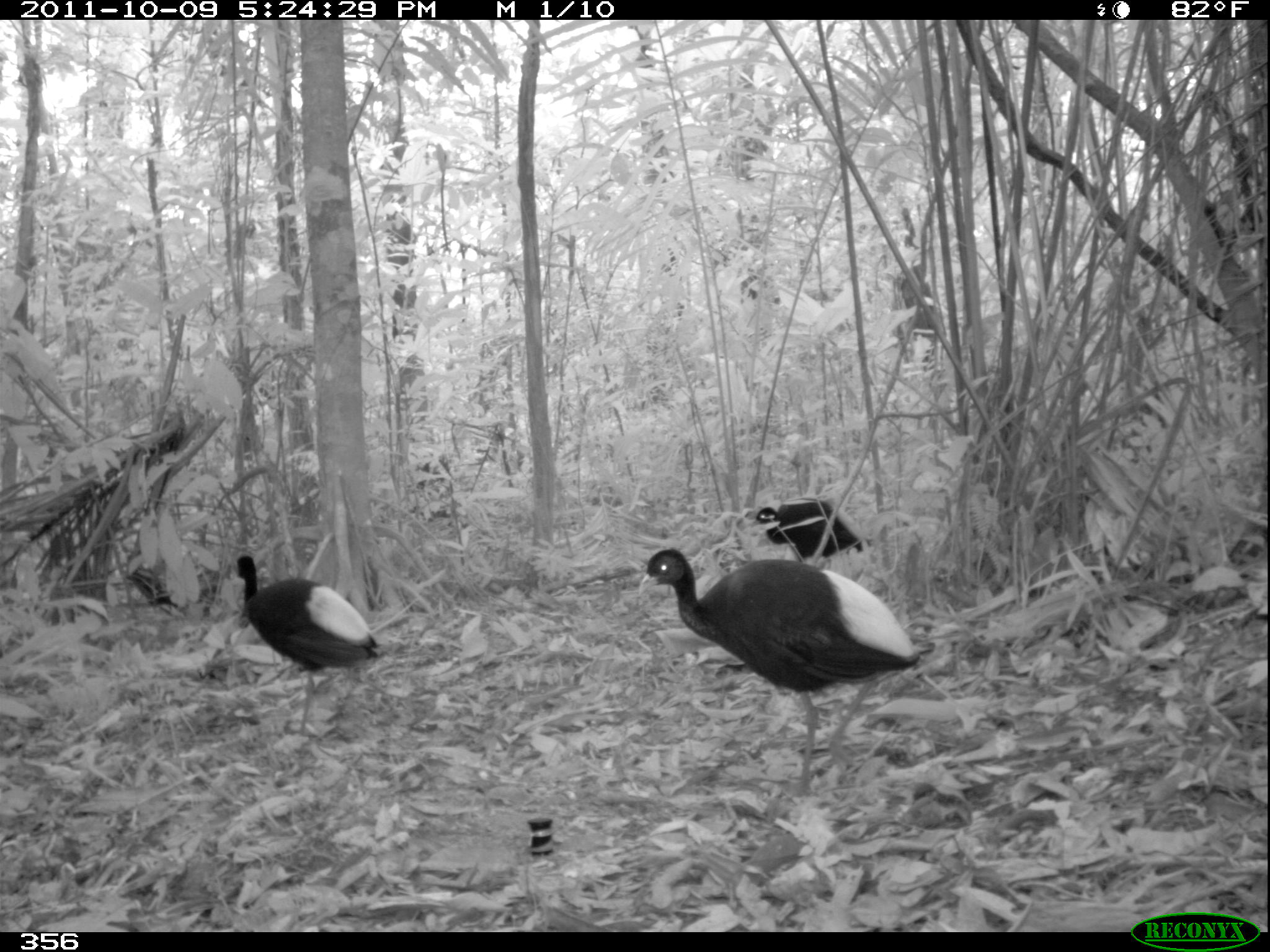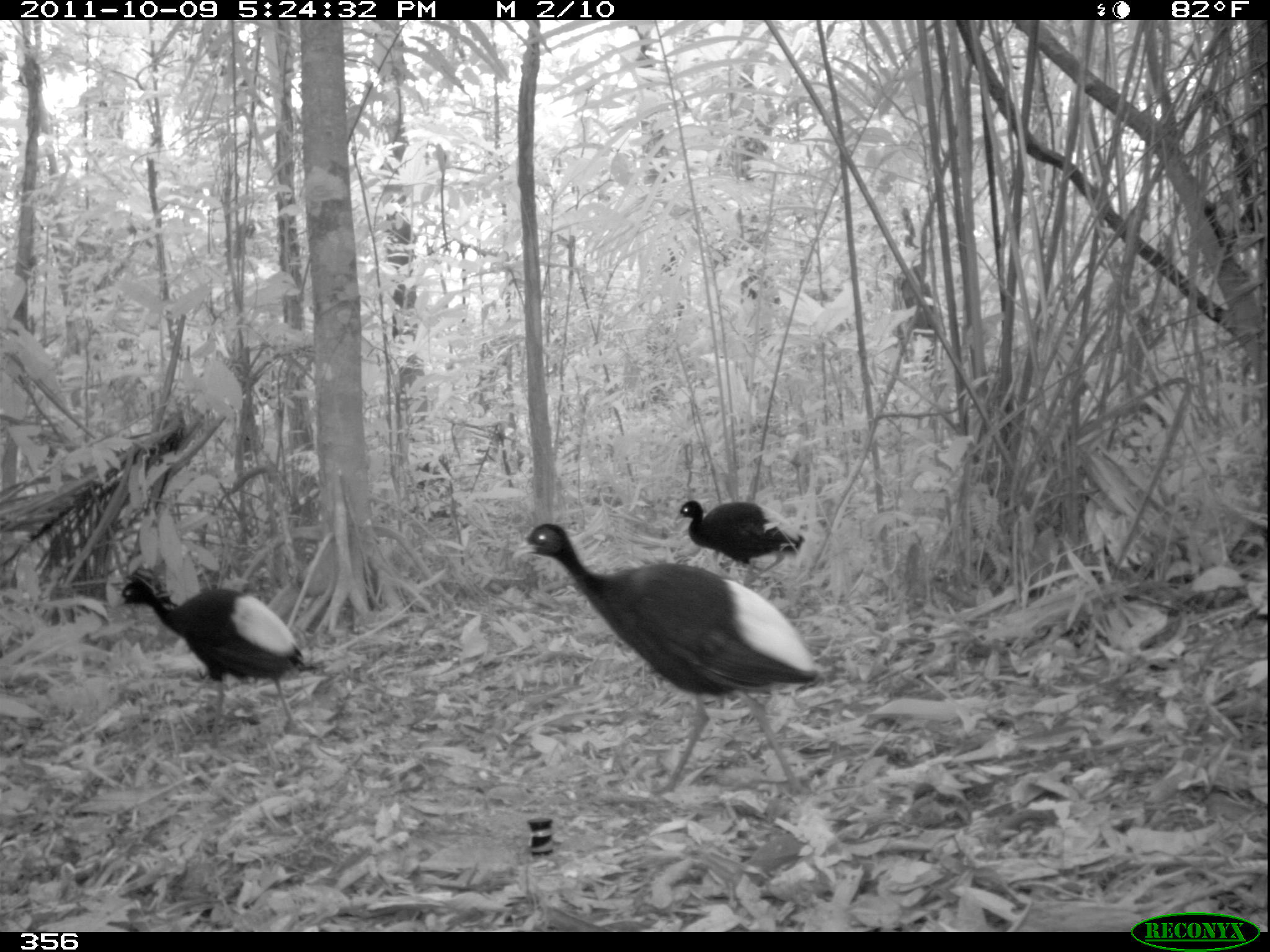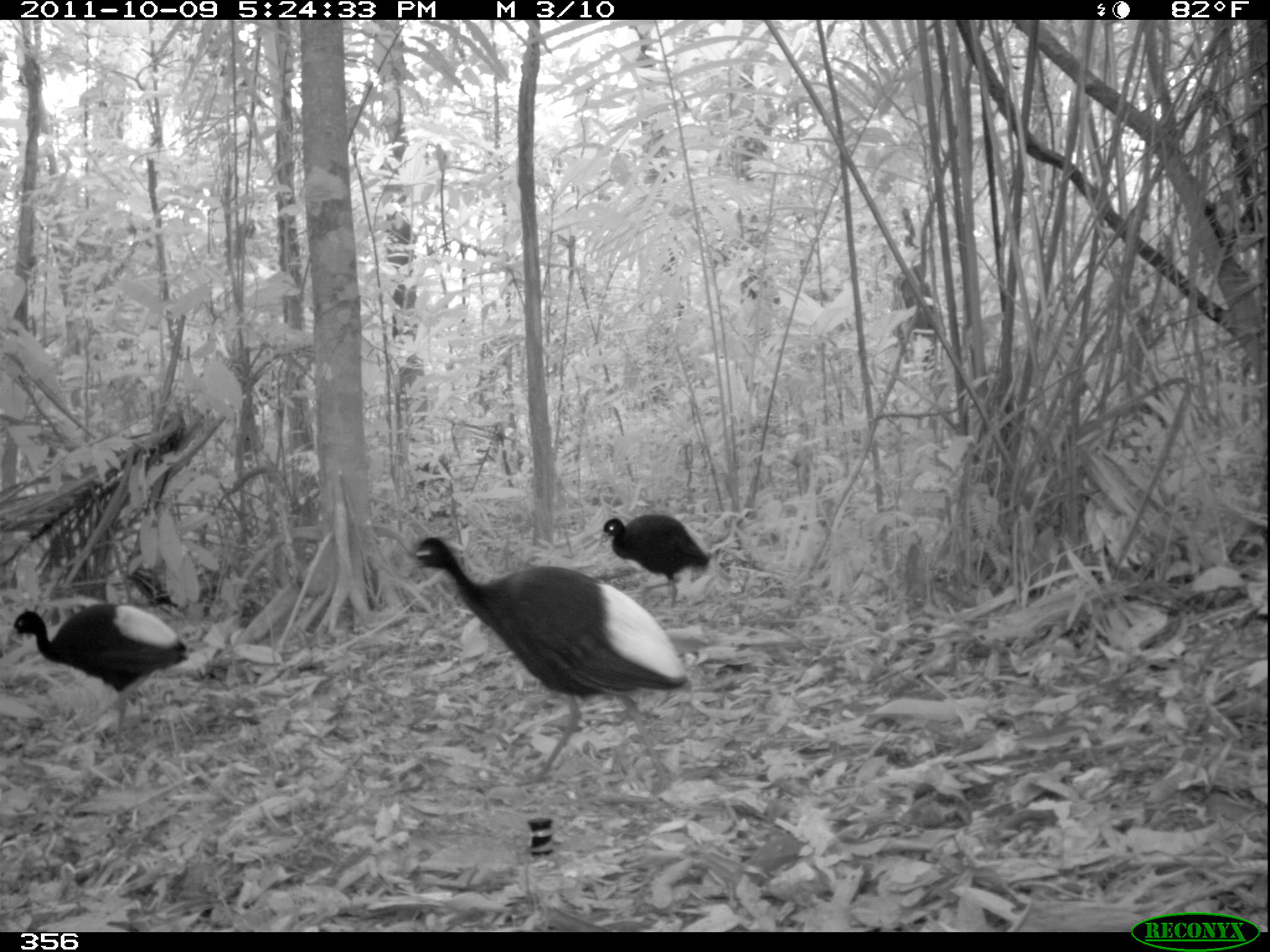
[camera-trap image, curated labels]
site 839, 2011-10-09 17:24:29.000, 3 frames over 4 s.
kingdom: Animalia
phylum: Chordata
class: Aves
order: Gruiformes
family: Psophiidae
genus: Psophia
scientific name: Psophia leucoptera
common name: pale-winged trumpeter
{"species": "Psophia leucoptera (pale-winged trumpeter)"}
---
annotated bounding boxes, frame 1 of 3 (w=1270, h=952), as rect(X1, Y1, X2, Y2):
psophia leucoptera: rect(638, 547, 920, 800); rect(233, 554, 380, 739); rect(749, 496, 870, 562)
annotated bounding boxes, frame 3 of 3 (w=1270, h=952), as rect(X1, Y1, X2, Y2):
psophia leucoptera: rect(400, 537, 690, 799); rect(6, 602, 195, 754); rect(597, 513, 710, 610)